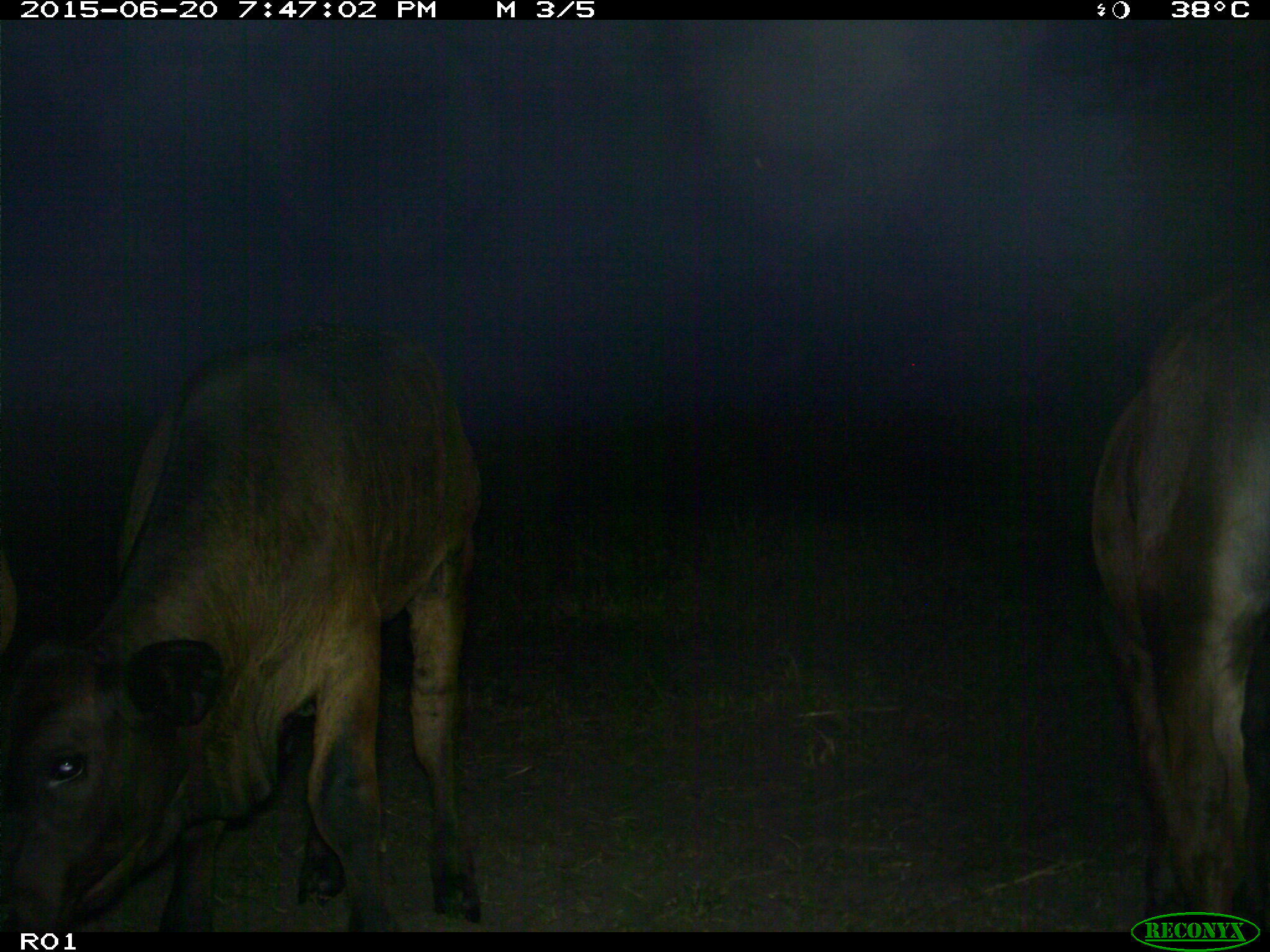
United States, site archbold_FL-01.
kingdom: Animalia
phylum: Chordata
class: Mammalia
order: Artiodactyla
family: Bovidae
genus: Bos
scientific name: Bos taurus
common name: domestic cow